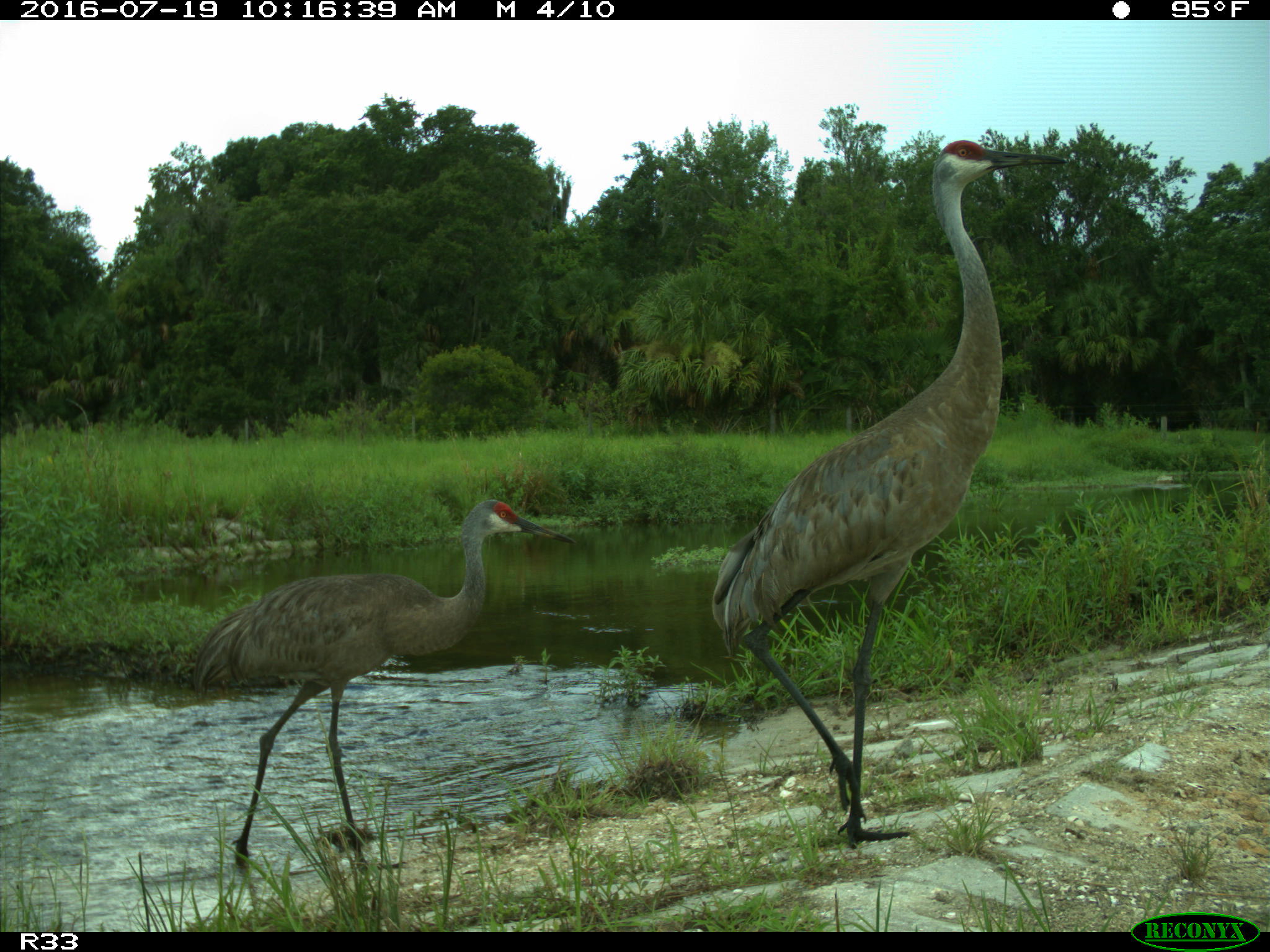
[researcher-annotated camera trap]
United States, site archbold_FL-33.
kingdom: Animalia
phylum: Chordata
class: Aves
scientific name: Aves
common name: birds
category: unidentified bird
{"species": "unidentified bird (birds) (Aves)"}